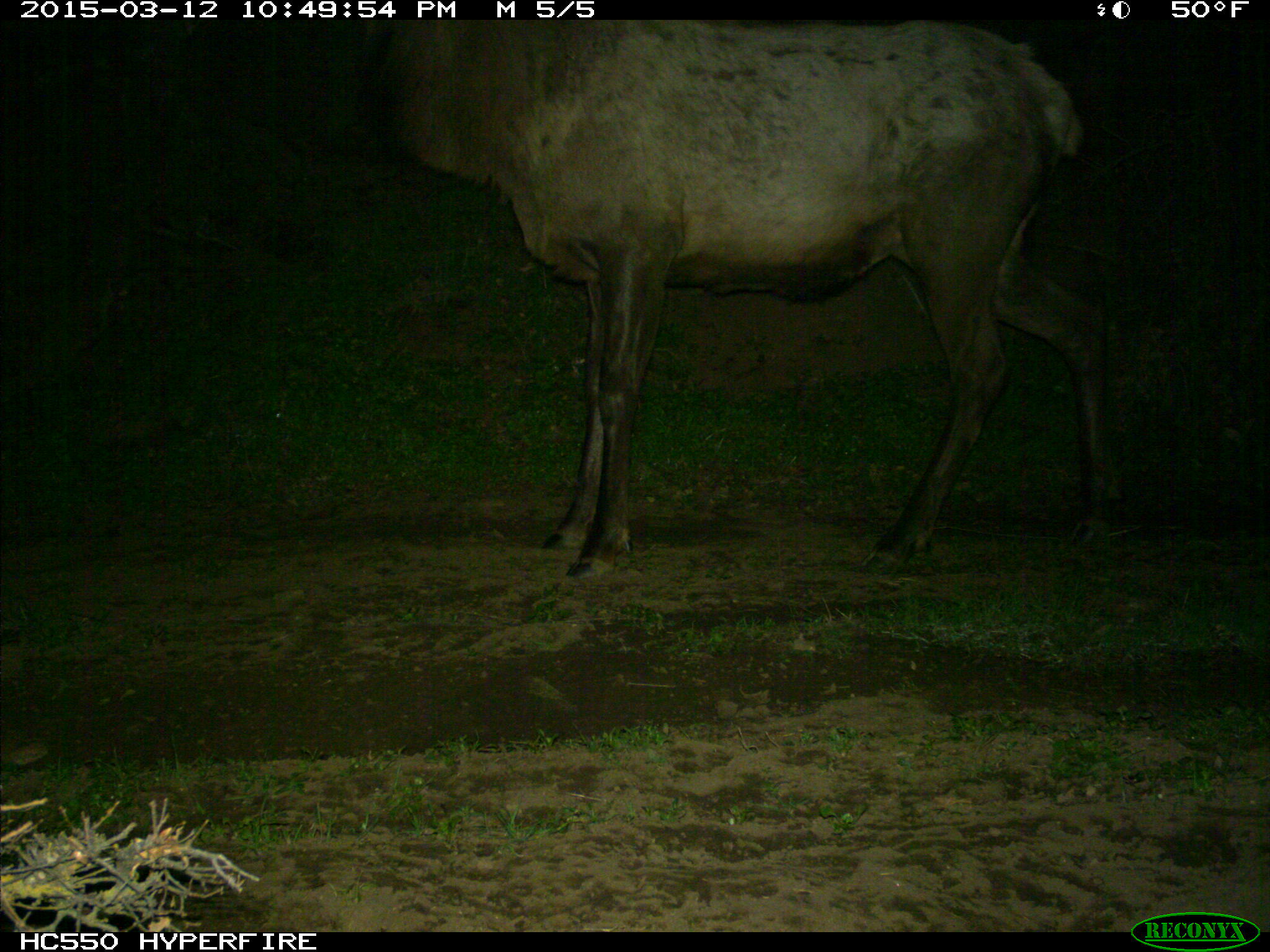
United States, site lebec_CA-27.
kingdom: Animalia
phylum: Chordata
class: Mammalia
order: Artiodactyla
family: Cervidae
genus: Cervus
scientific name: Cervus canadensis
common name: elk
Cervus canadensis (elk).